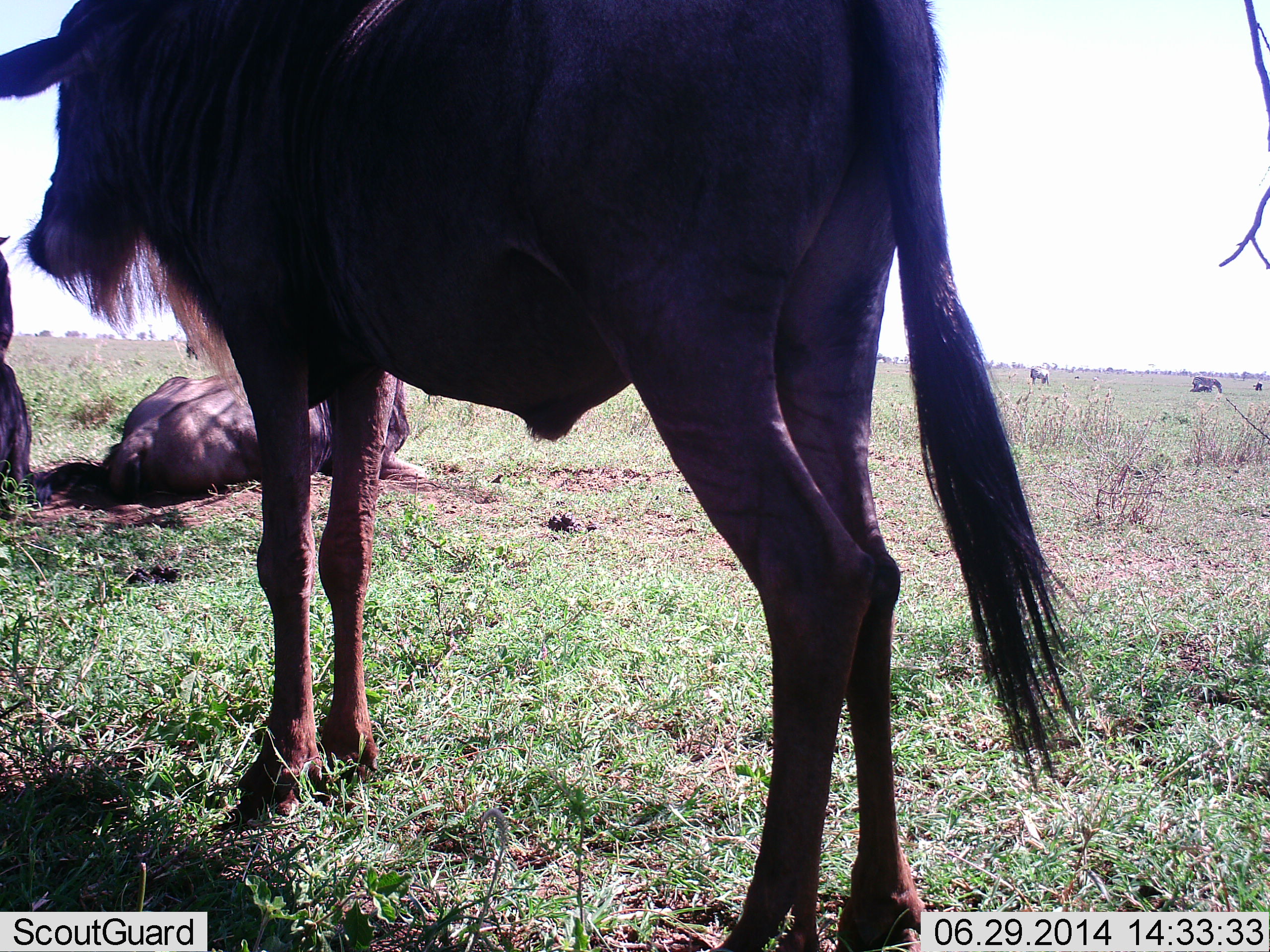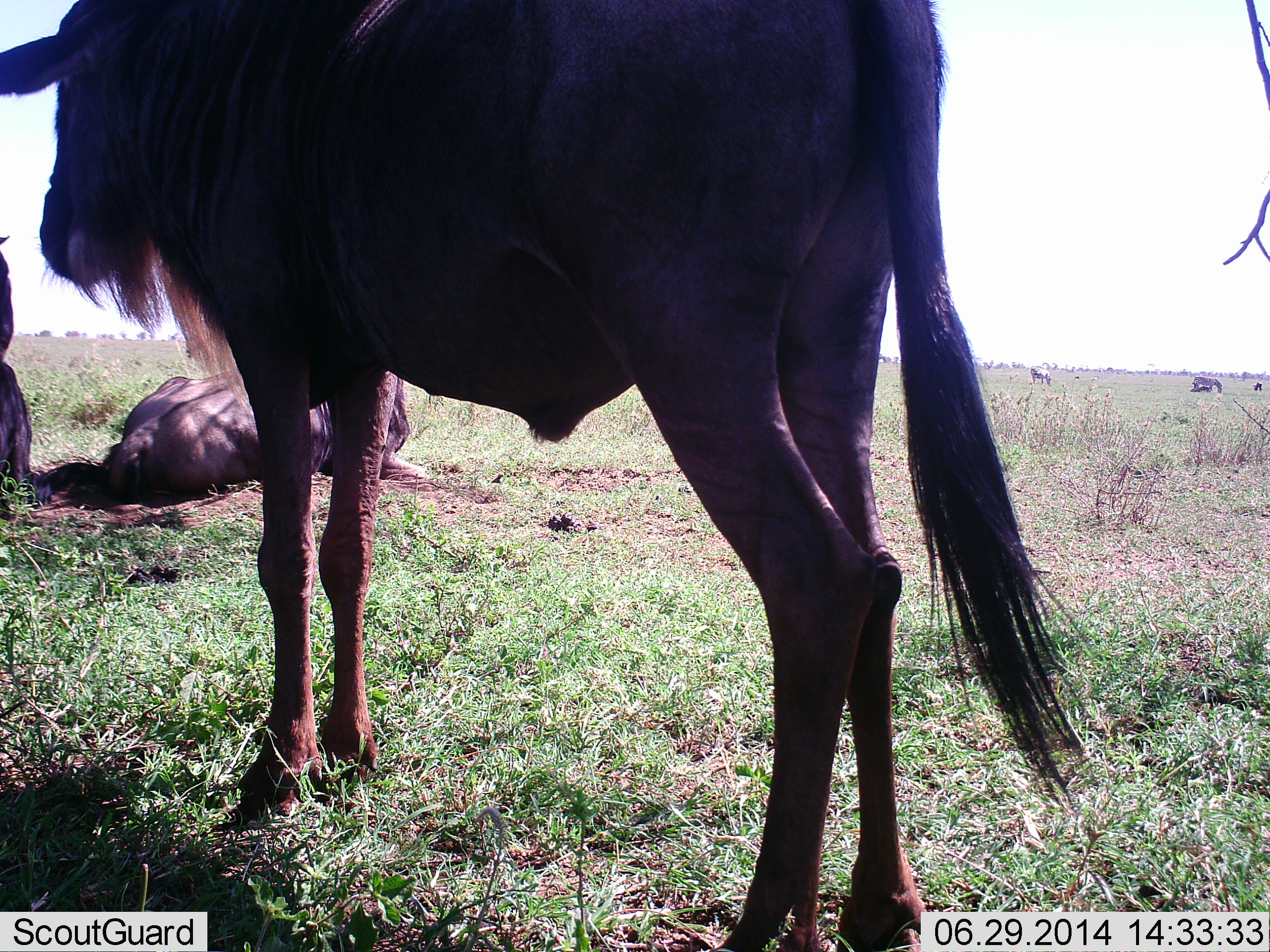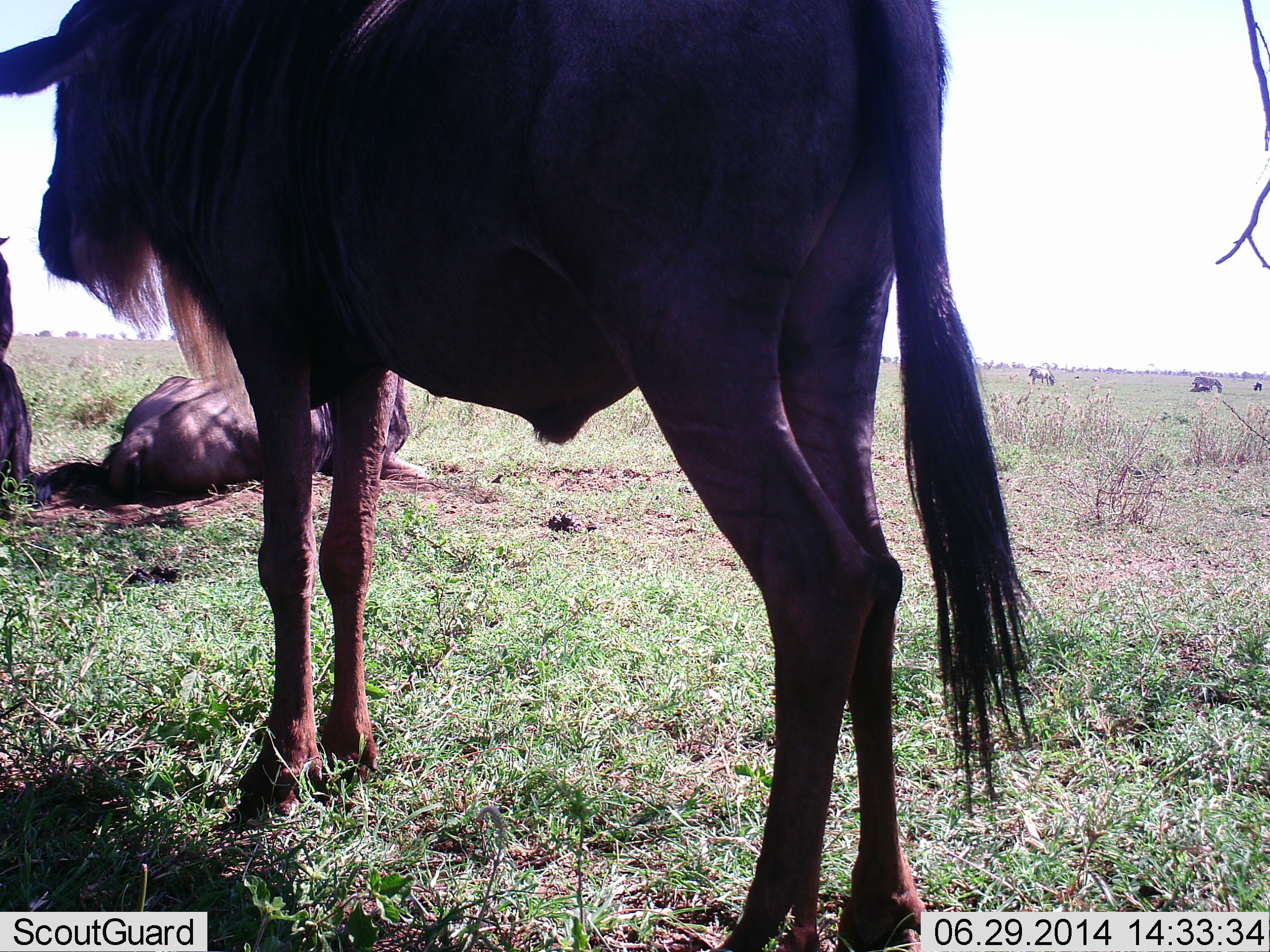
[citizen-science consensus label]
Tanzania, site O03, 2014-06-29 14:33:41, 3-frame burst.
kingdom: Animalia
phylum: Chordata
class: Mammalia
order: Artiodactyla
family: Bovidae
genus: Connochaetes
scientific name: Connochaetes taurinus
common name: blue wildebeest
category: wildebeest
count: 3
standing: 90%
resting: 90%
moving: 0%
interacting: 0%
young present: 0%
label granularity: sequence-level